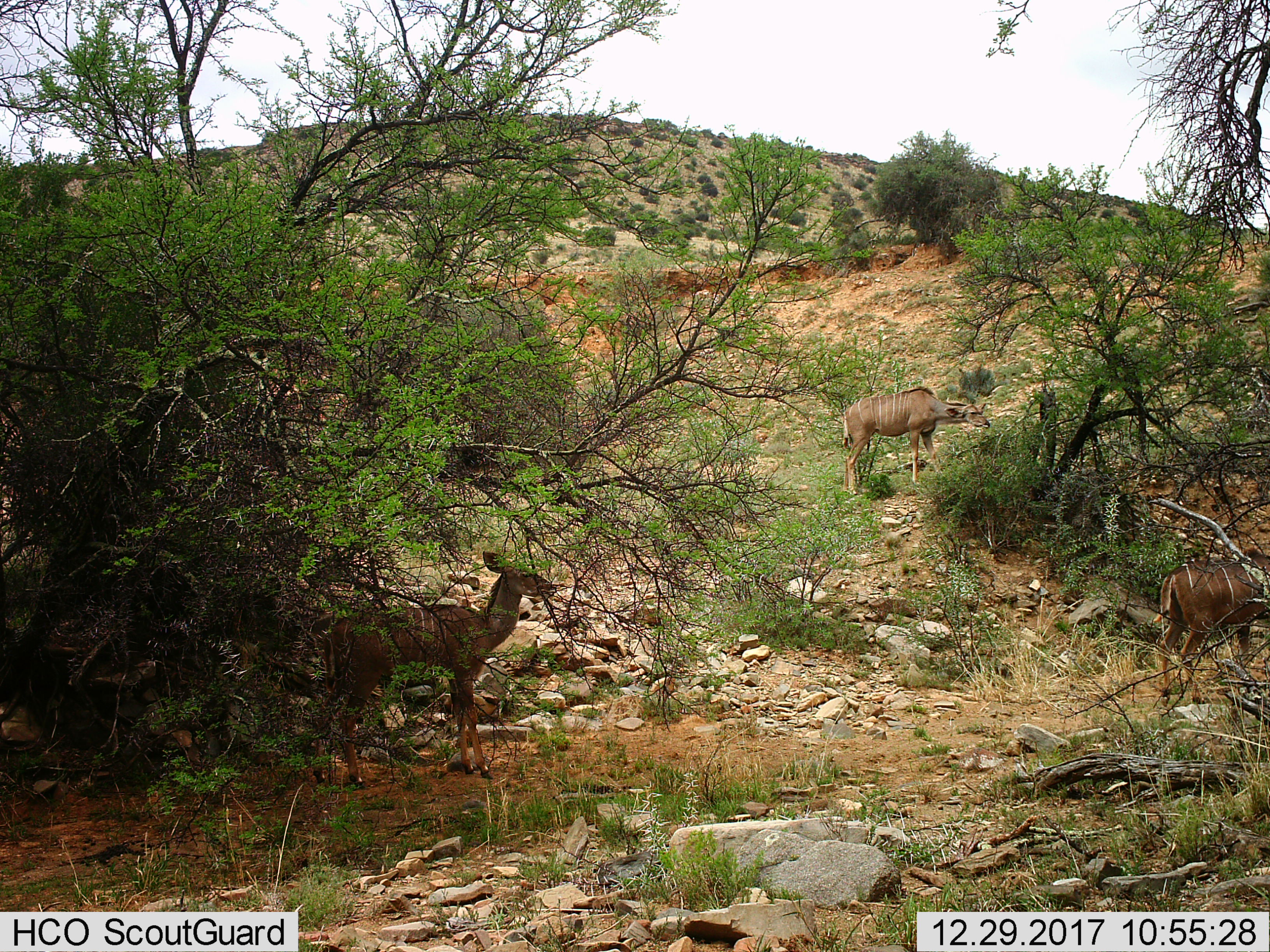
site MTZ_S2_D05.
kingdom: Animalia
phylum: Chordata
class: Mammalia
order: Artiodactyla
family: Bovidae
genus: Tragelaphus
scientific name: Tragelaphus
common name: kudu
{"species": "kudu (Tragelaphus)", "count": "3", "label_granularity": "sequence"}